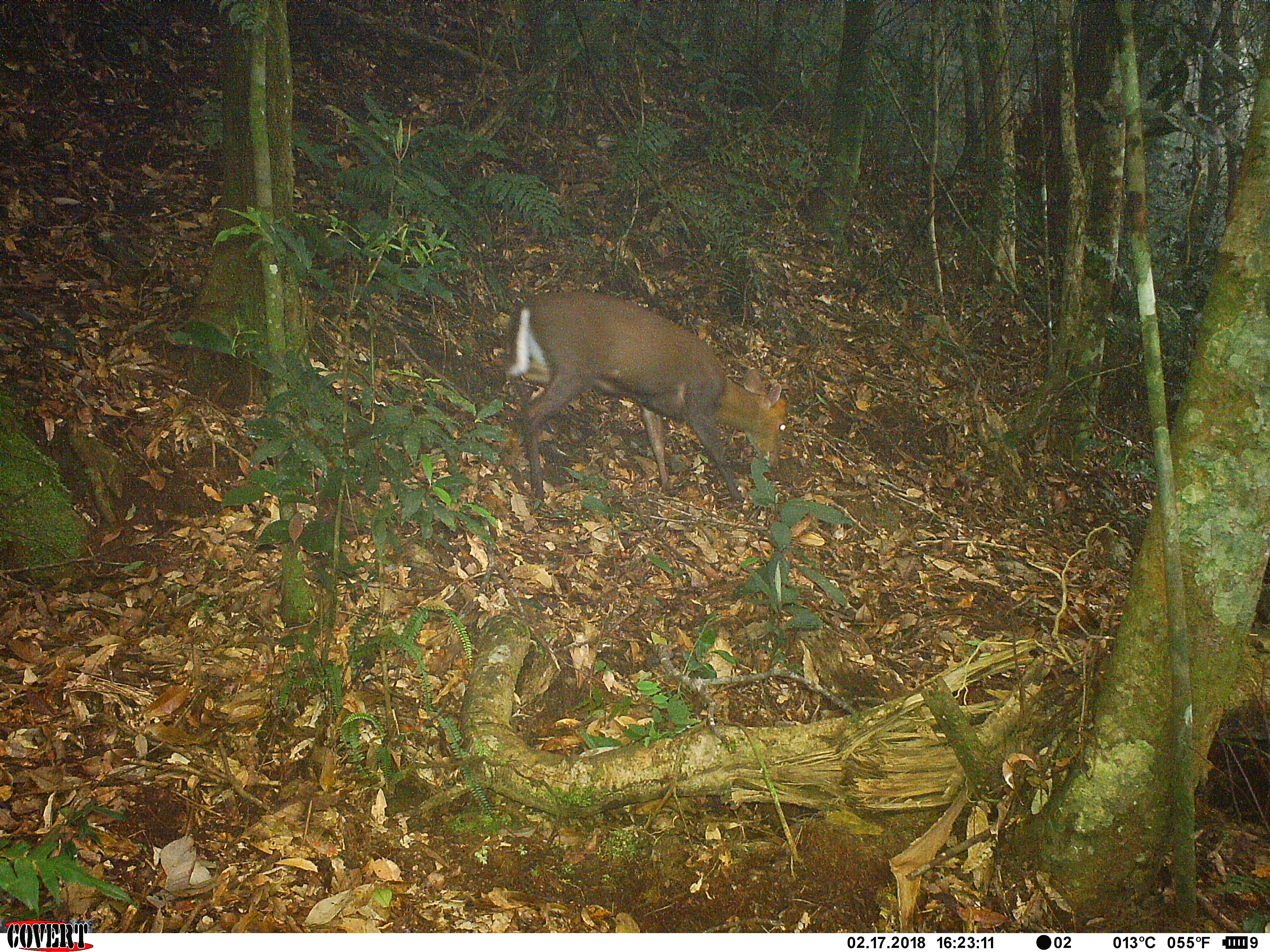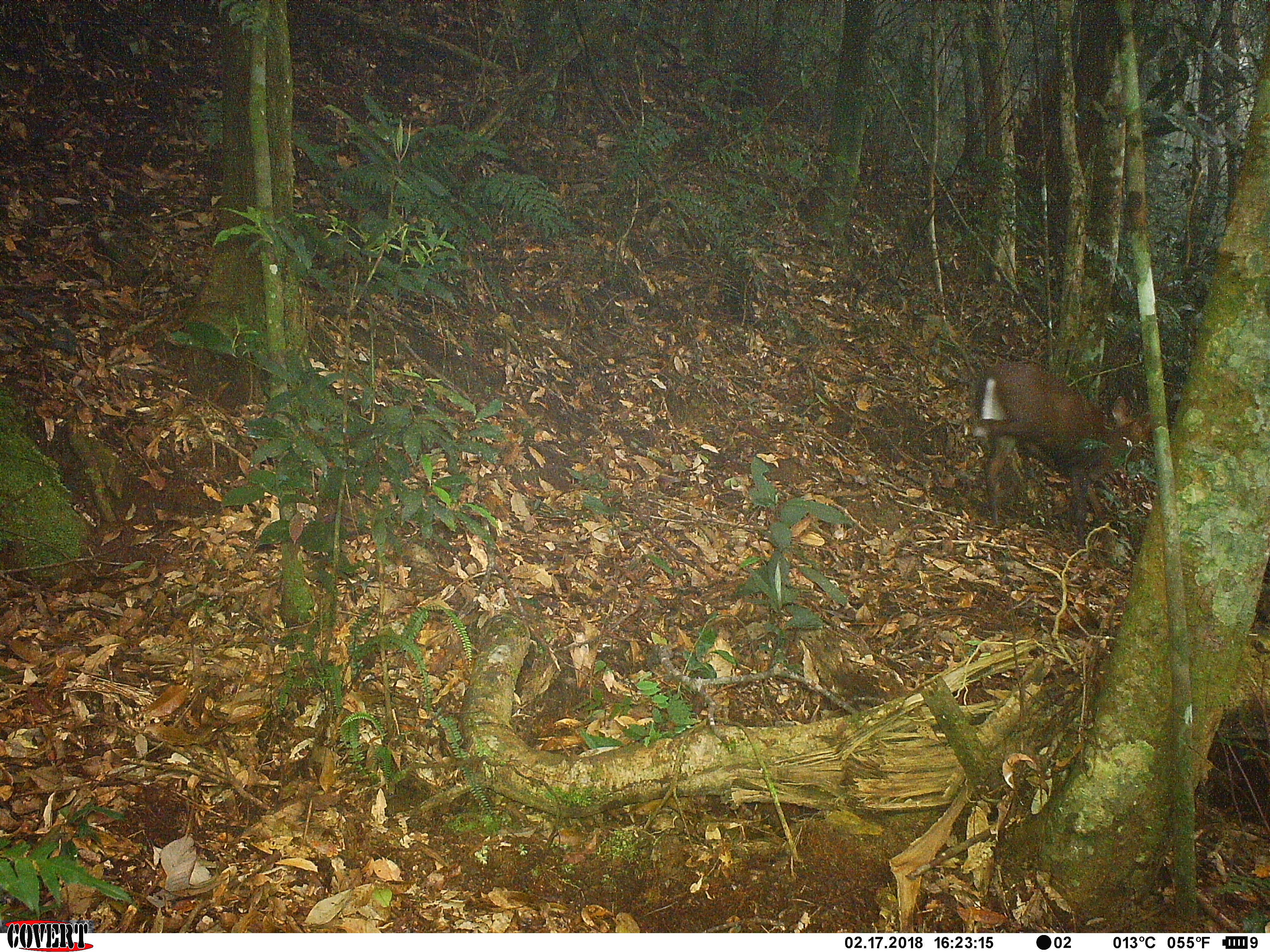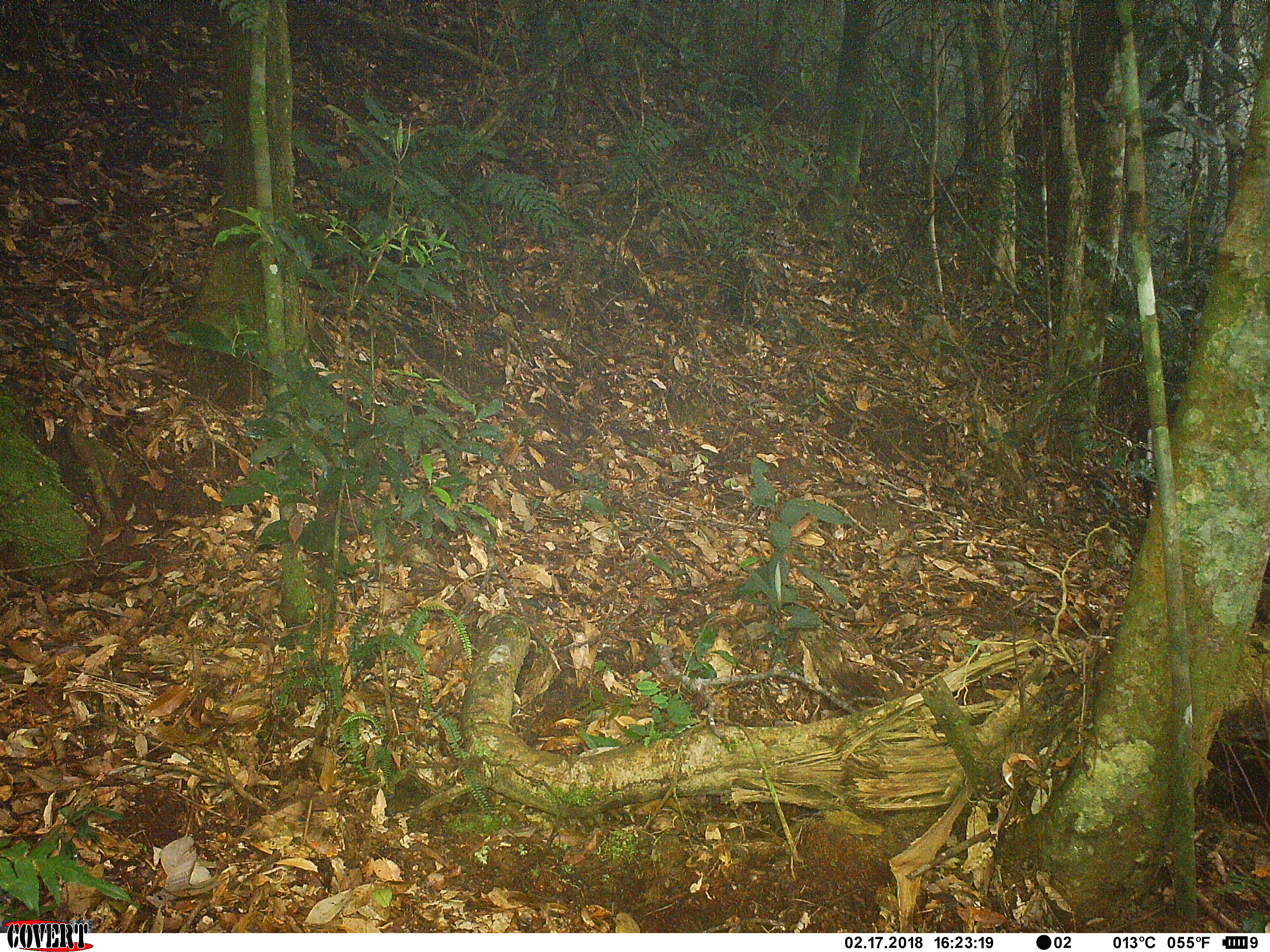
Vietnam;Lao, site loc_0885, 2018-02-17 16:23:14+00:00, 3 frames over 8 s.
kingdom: Animalia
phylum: Chordata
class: Mammalia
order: Artiodactyla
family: Cervidae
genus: Muntiacus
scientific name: Muntiacus rooseveltorum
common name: roosevelt's muntjac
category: roosevelts muntjac group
Roosevelts muntjac group (roosevelt's muntjac) (Muntiacus rooseveltorum). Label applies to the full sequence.